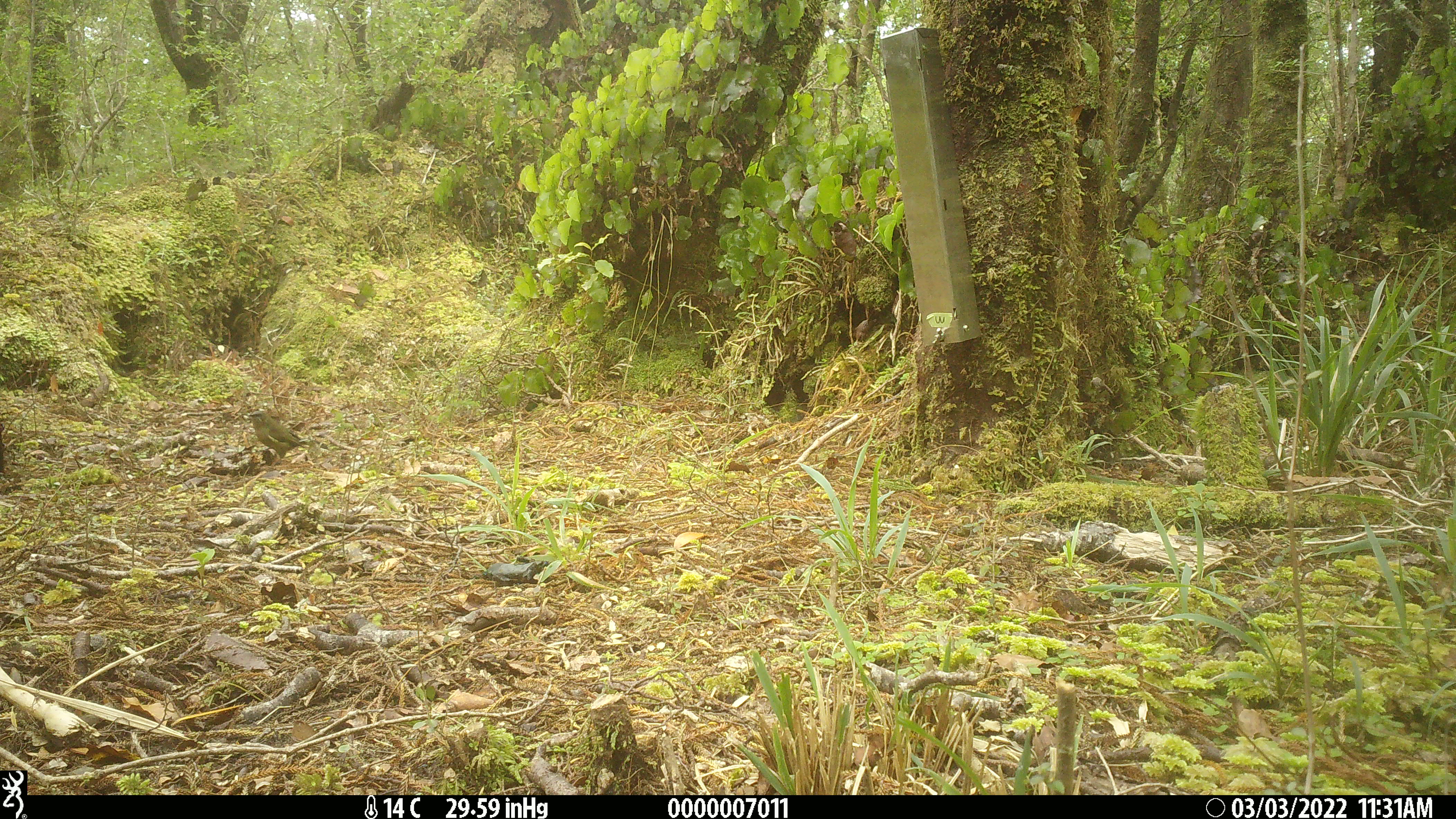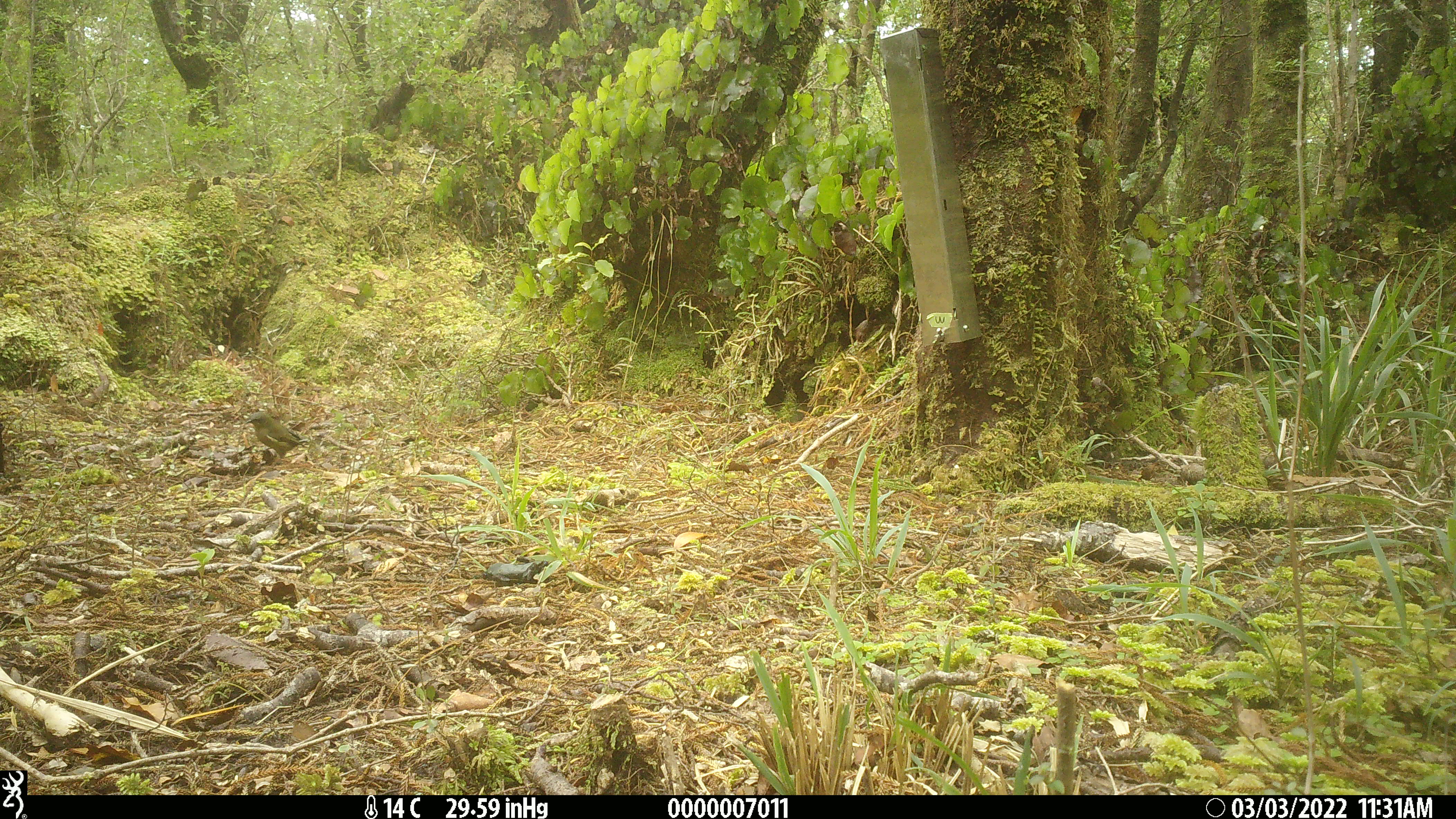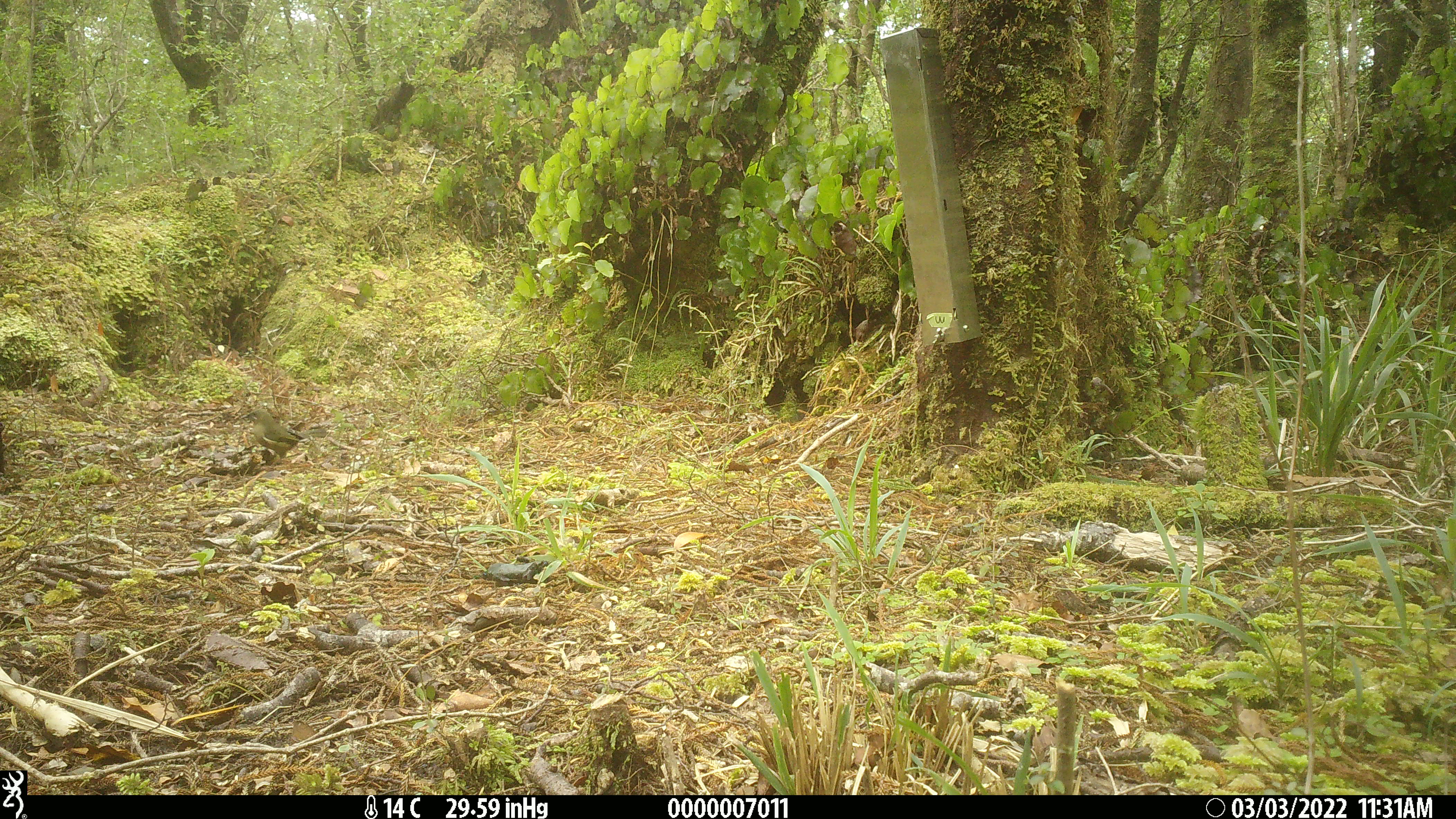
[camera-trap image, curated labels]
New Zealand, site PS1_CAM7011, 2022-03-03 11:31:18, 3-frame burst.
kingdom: Animalia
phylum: Chordata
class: Aves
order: Passeriformes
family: Meliphagidae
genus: Anthornis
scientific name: Anthornis melanura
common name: new zealand bellbird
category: bellbird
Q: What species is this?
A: Bellbird (new zealand bellbird) (Anthornis melanura).